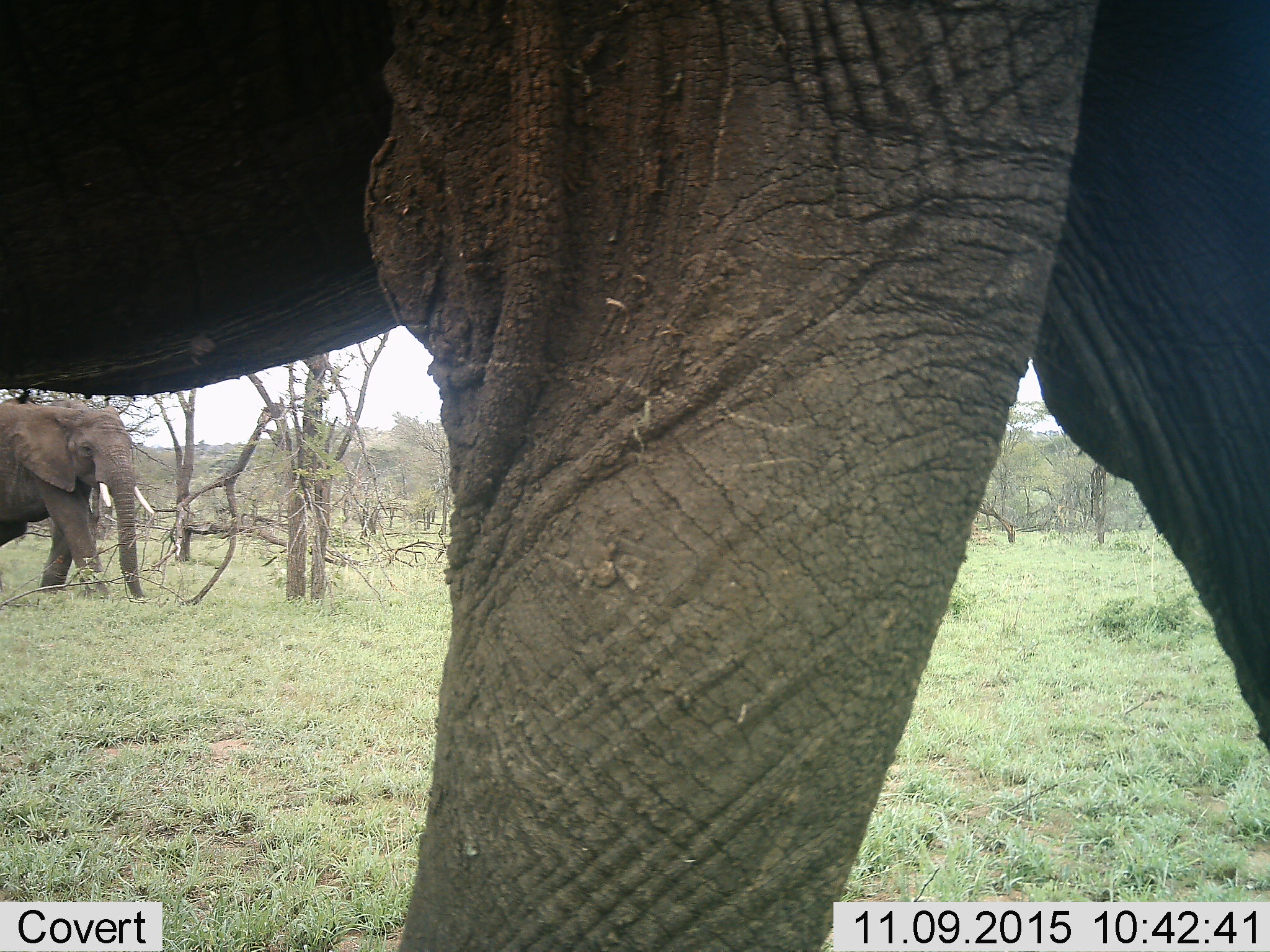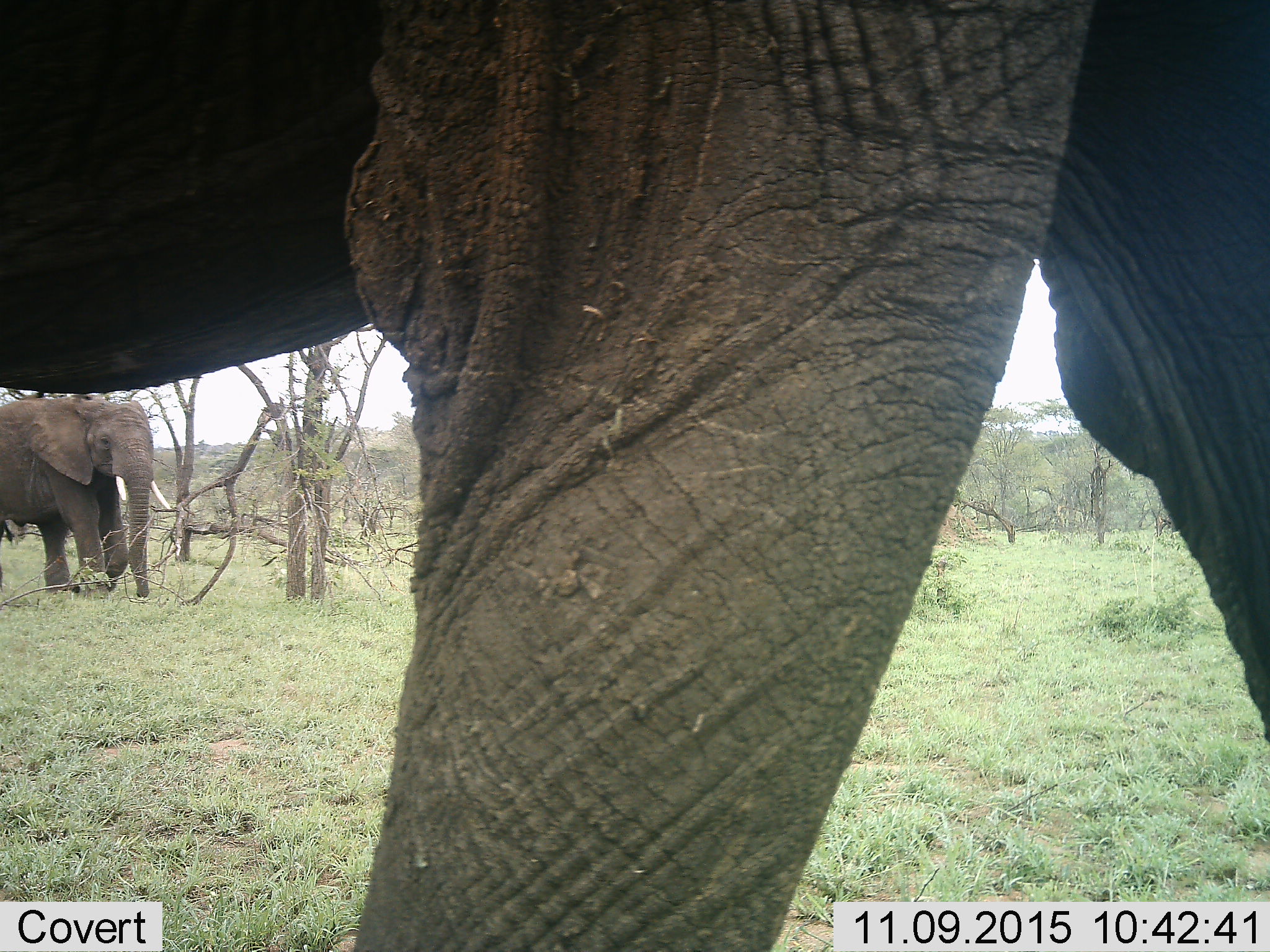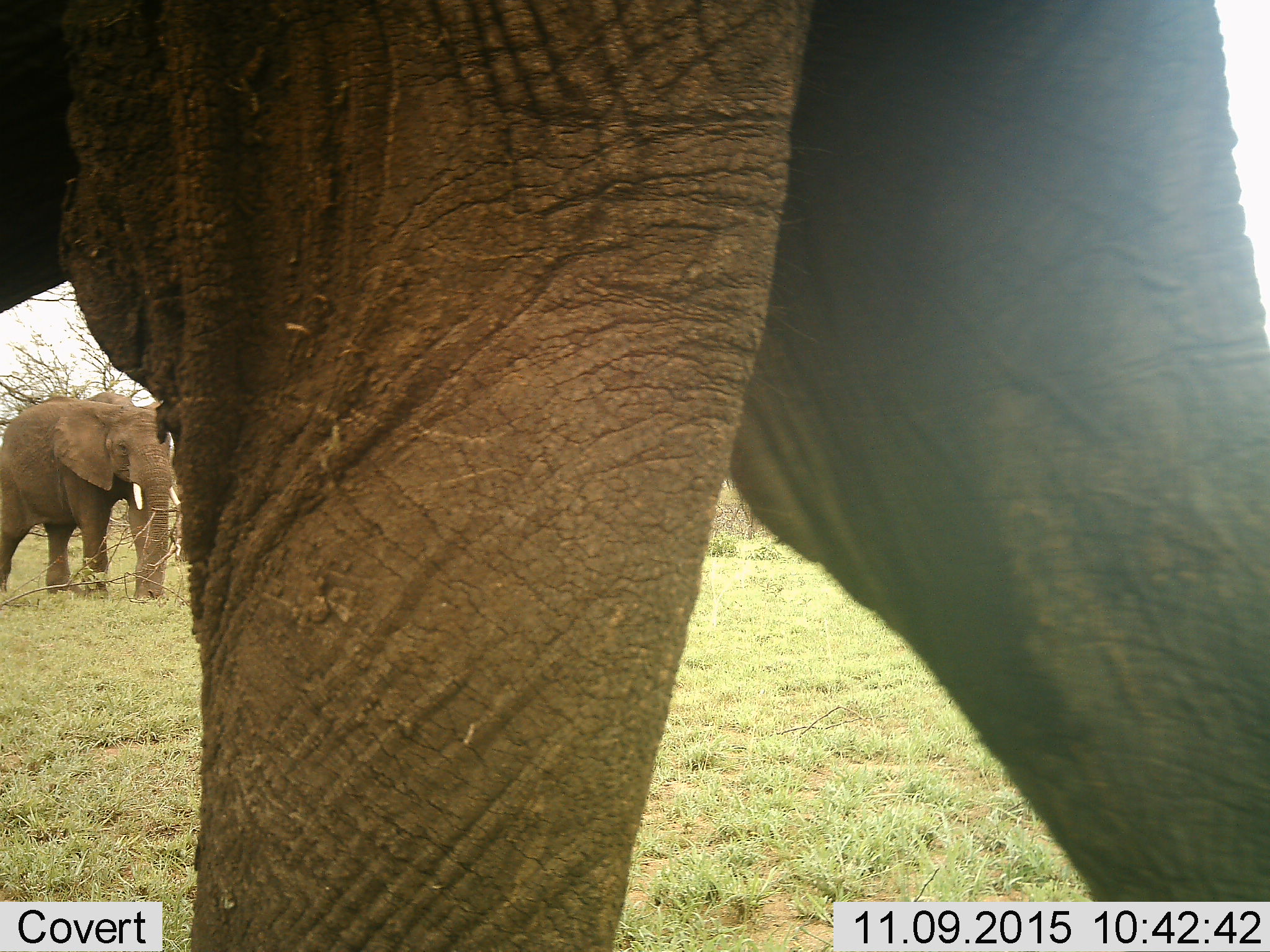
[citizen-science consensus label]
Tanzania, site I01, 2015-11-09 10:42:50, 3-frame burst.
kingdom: Animalia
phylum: Chordata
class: Mammalia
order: Proboscidea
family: Elephantidae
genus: Loxodonta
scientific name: Loxodonta africana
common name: african bush elephant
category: elephant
Elephant (african bush elephant) (Loxodonta africana), count 2. Behavior (volunteer vote fractions): standing 50%, resting 0%, moving 90%, interacting 0%. Young present (vote fraction): 0%. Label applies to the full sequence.